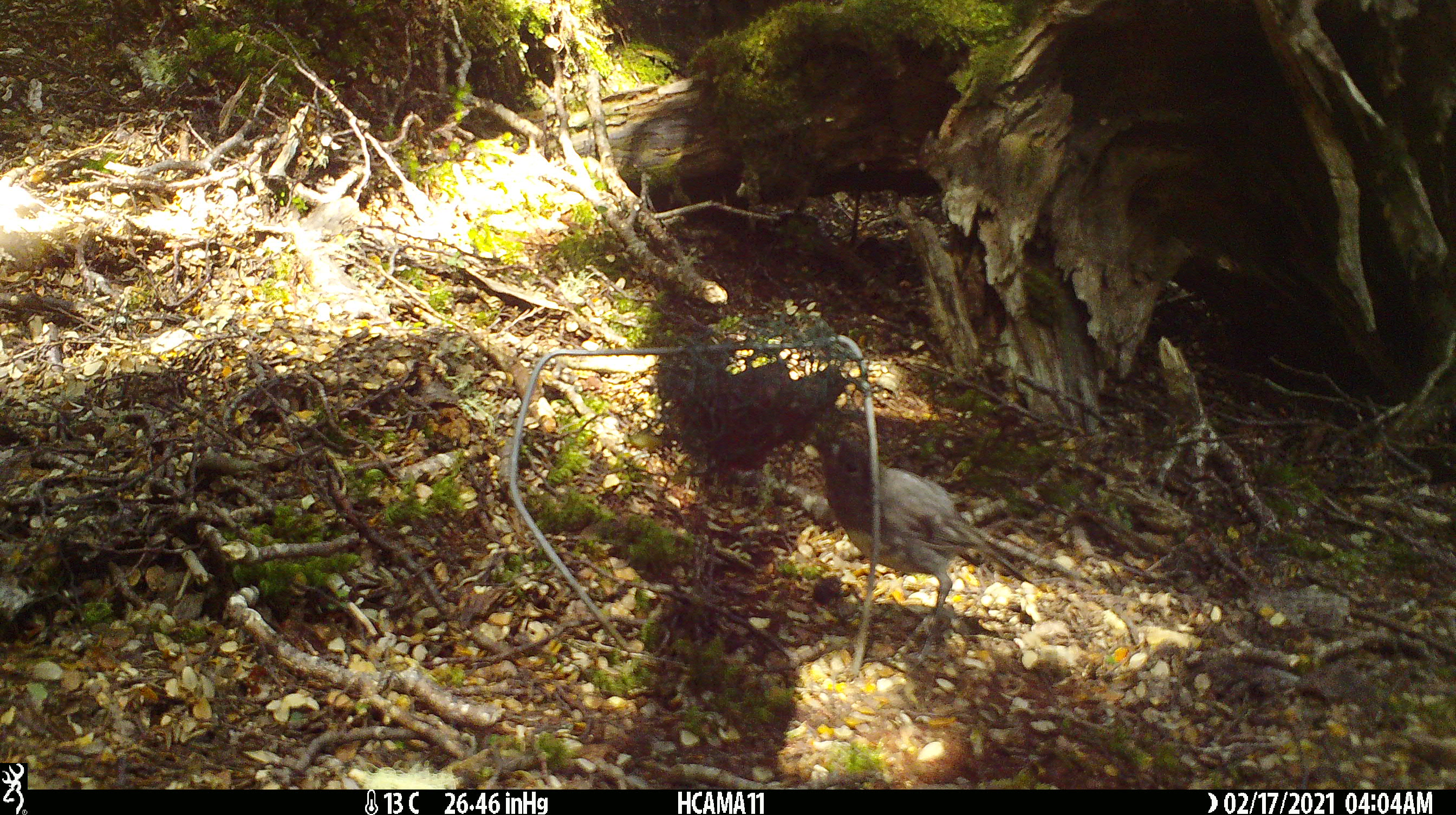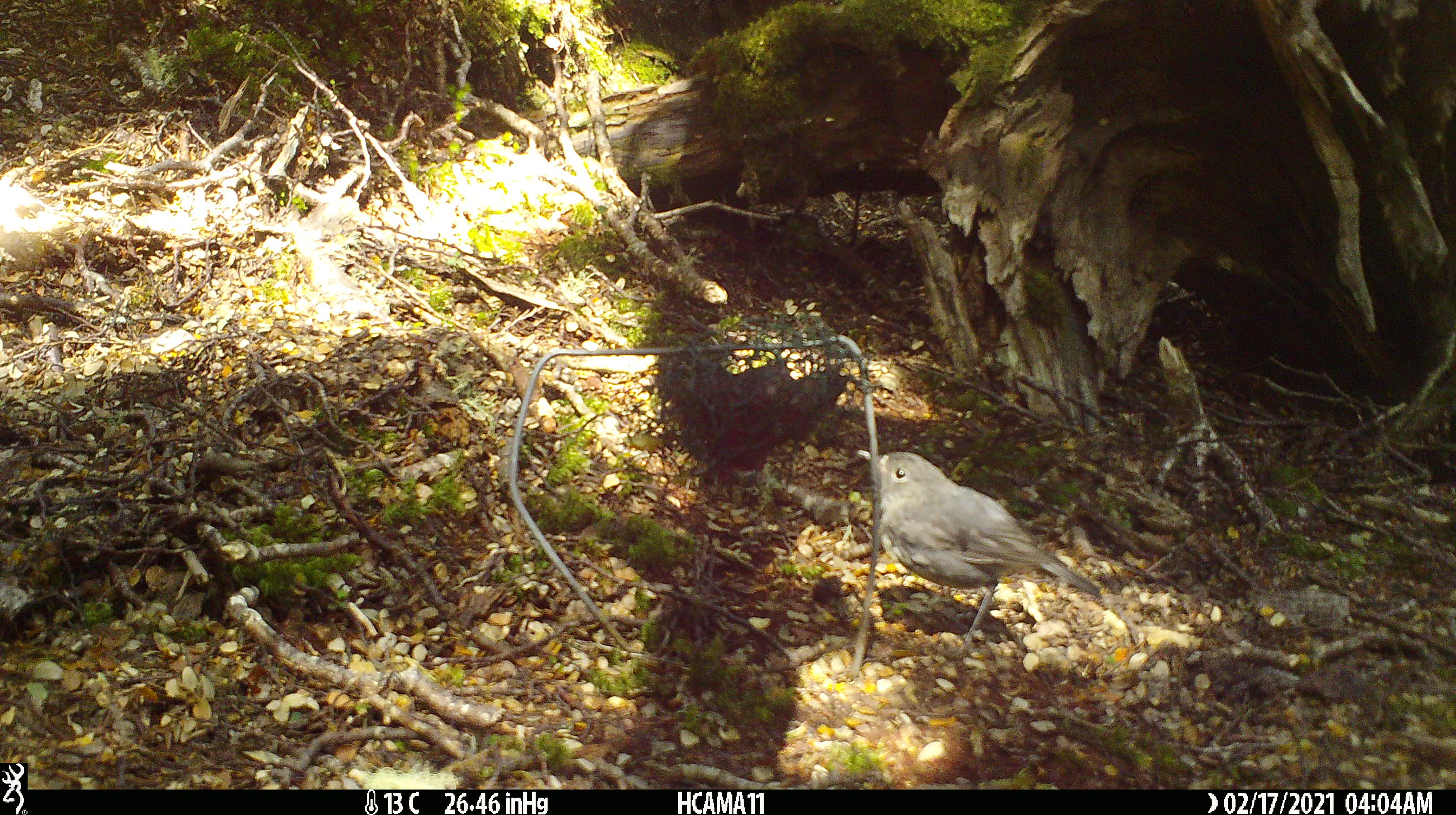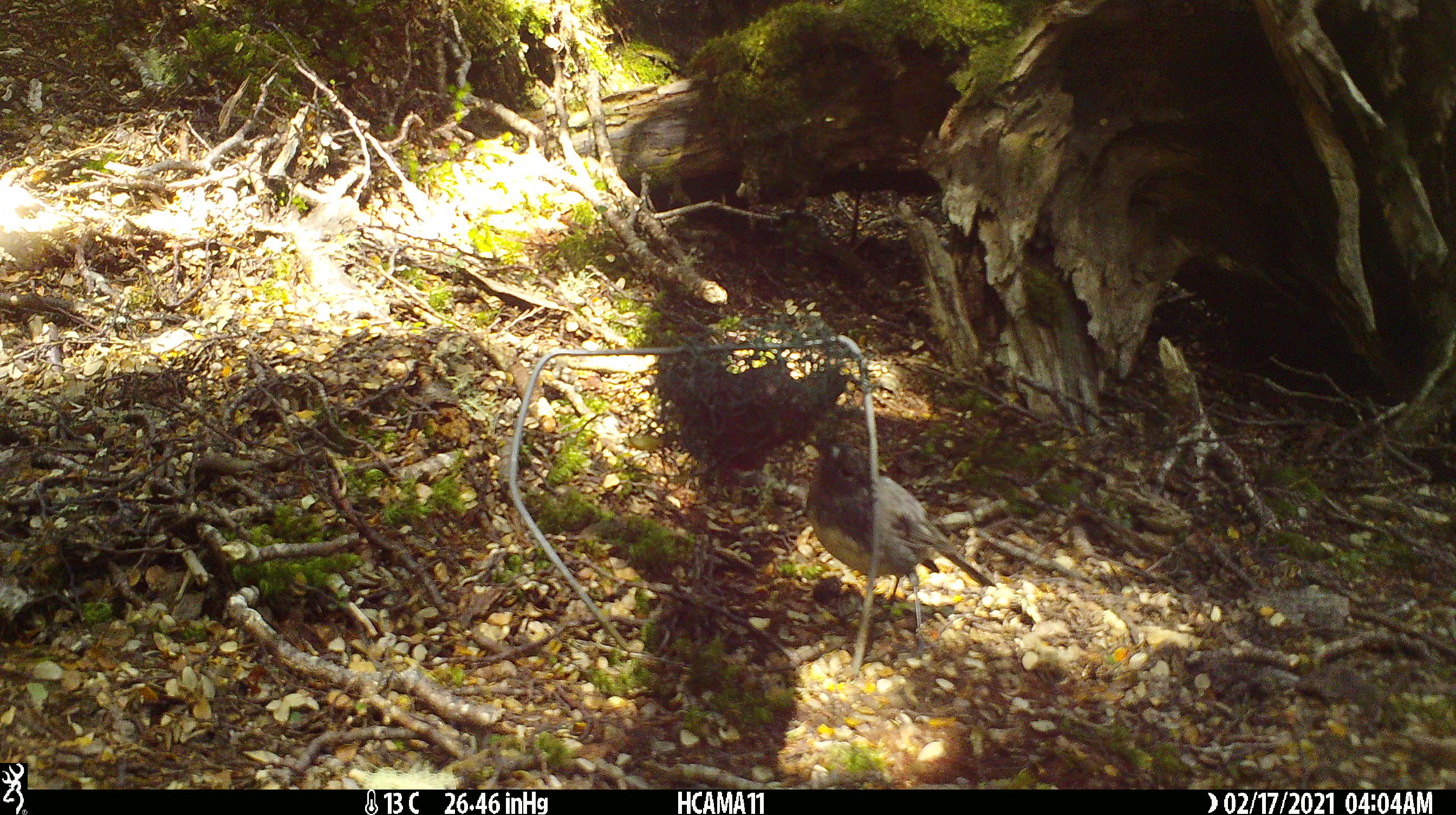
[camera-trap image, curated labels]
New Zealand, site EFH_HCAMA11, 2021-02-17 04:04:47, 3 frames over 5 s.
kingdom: Animalia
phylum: Chordata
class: Aves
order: Passeriformes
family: Petroicidae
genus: Petroica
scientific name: Petroica australis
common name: new zealand robin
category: robin